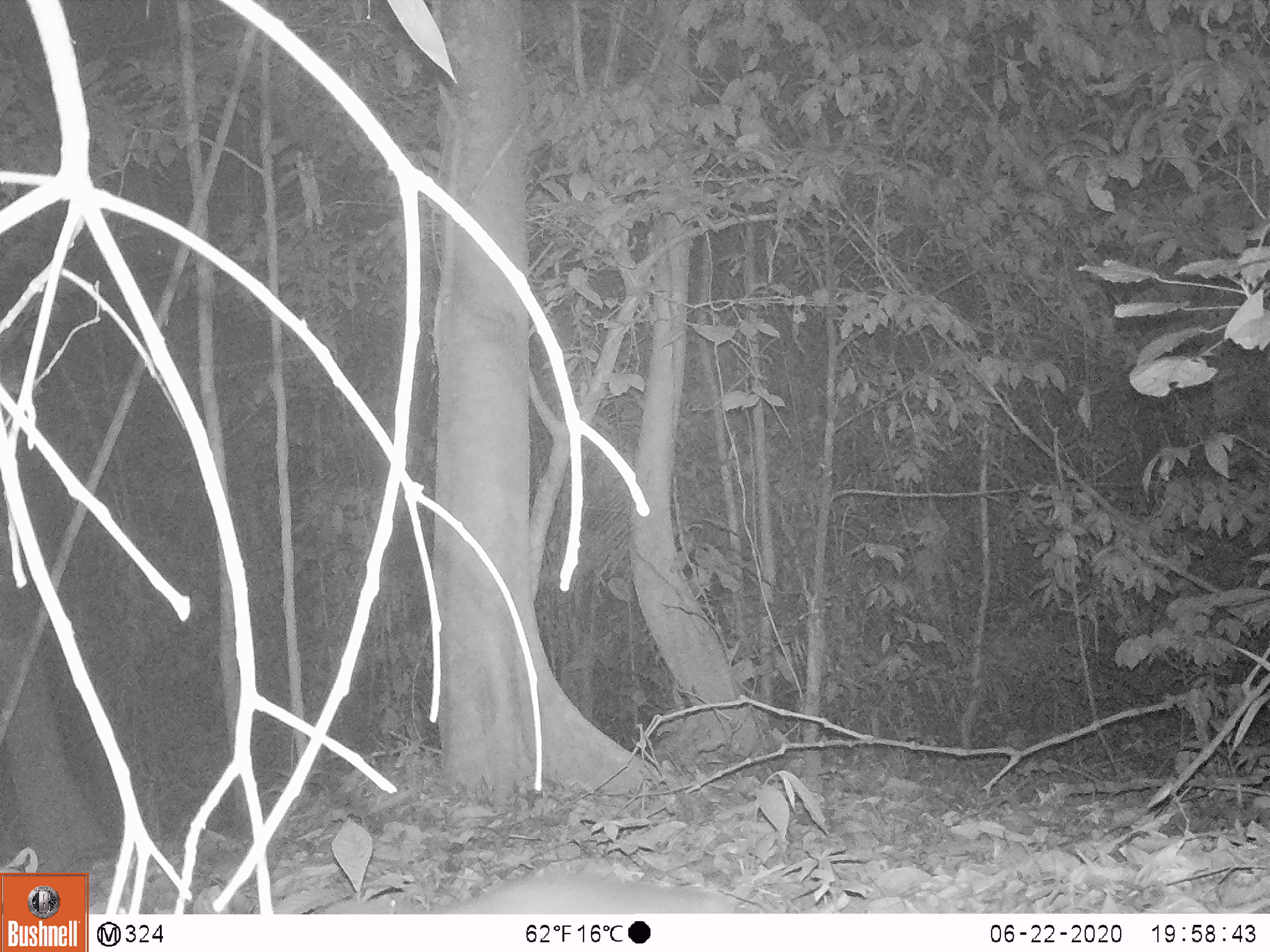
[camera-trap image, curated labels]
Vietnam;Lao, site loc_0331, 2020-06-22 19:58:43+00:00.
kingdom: Animalia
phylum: Chordata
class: Mammalia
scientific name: Mammalia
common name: mammal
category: unidentified small mammal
Unidentified small mammal (mammal) (Mammalia). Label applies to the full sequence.